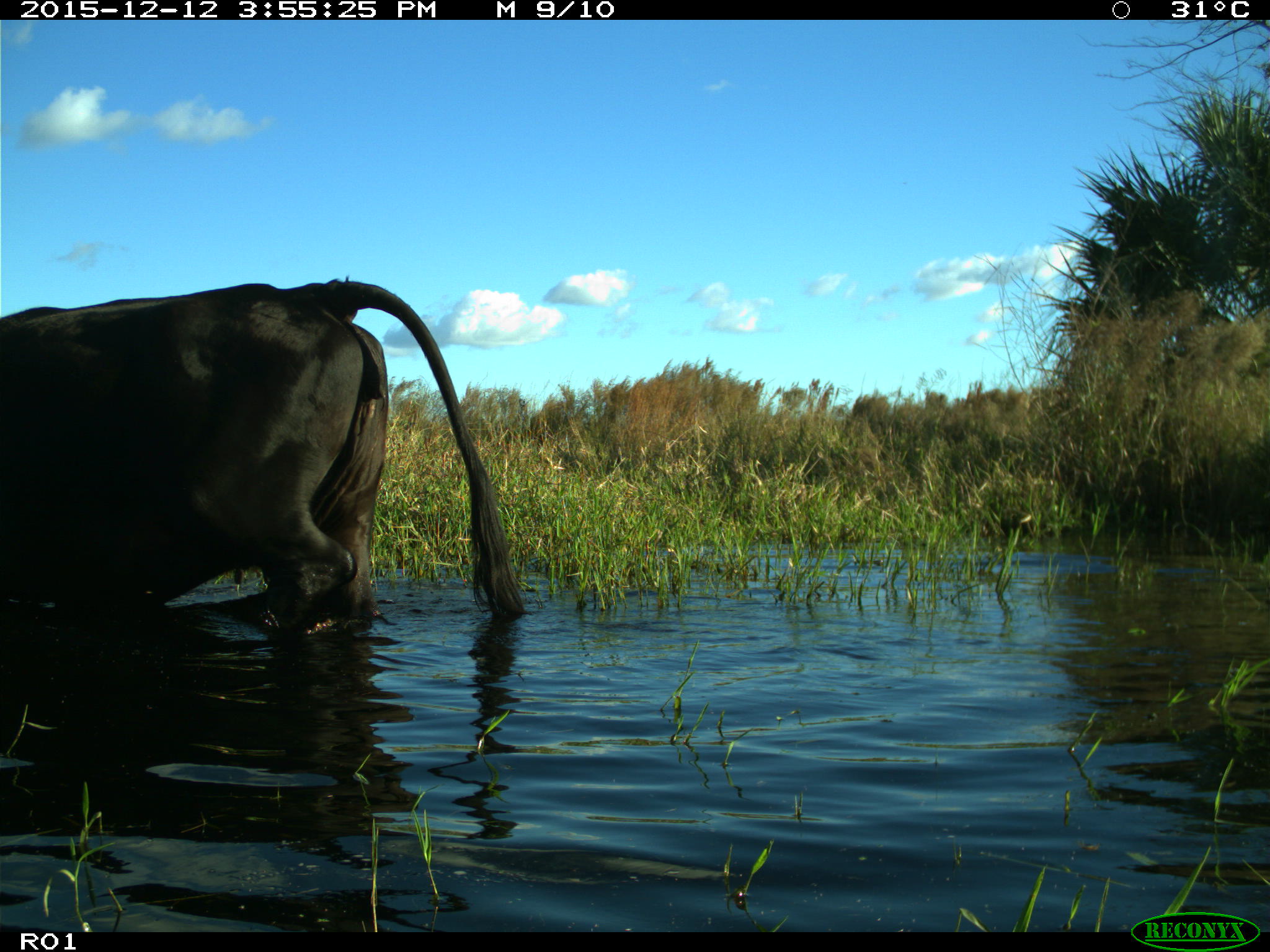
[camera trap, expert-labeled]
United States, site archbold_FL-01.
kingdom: Animalia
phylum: Chordata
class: Mammalia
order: Artiodactyla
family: Bovidae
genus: Bos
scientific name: Bos taurus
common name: domestic cow